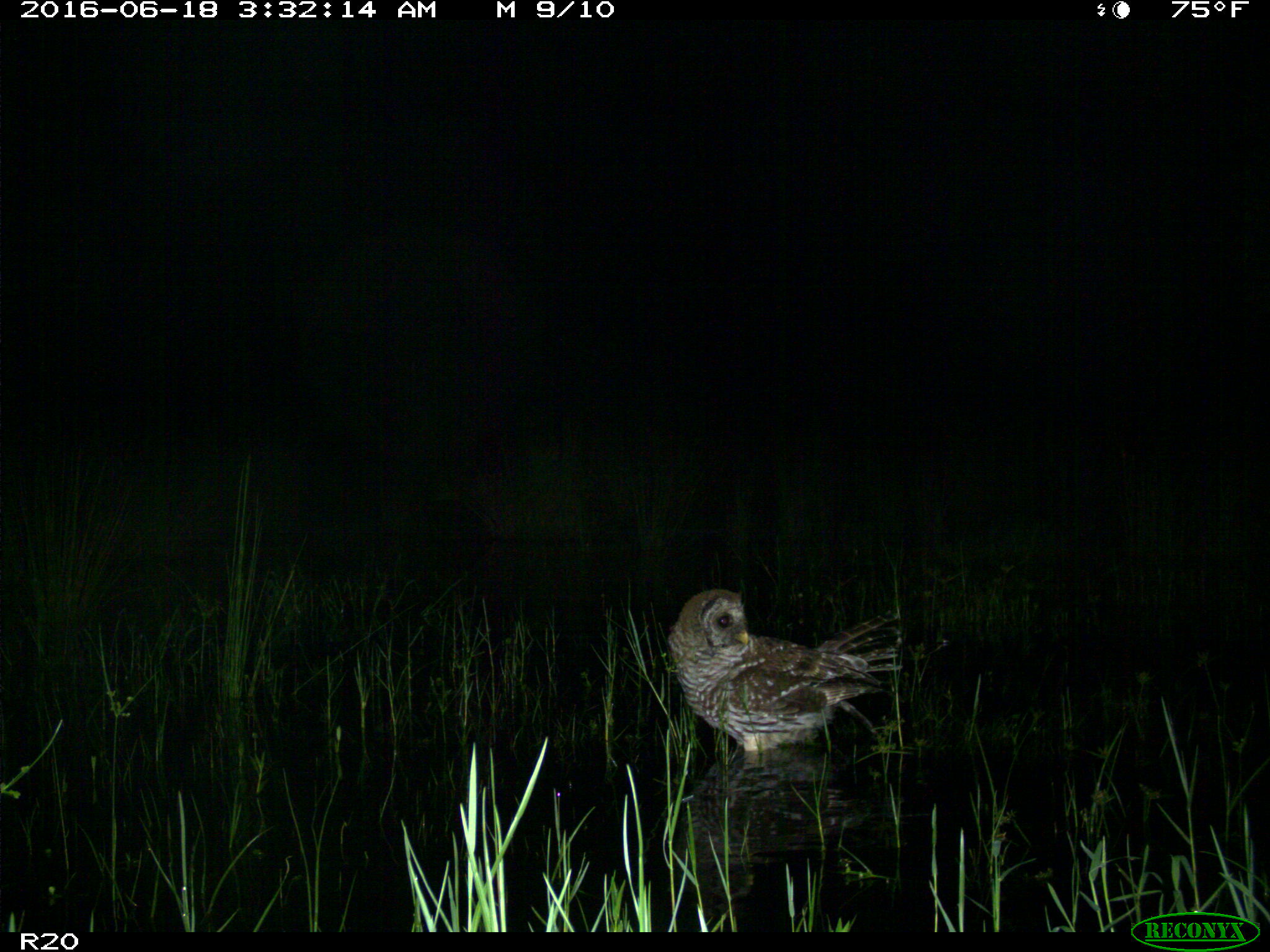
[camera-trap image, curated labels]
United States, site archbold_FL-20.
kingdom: Animalia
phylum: Chordata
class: Aves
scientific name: Aves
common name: birds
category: unidentified bird